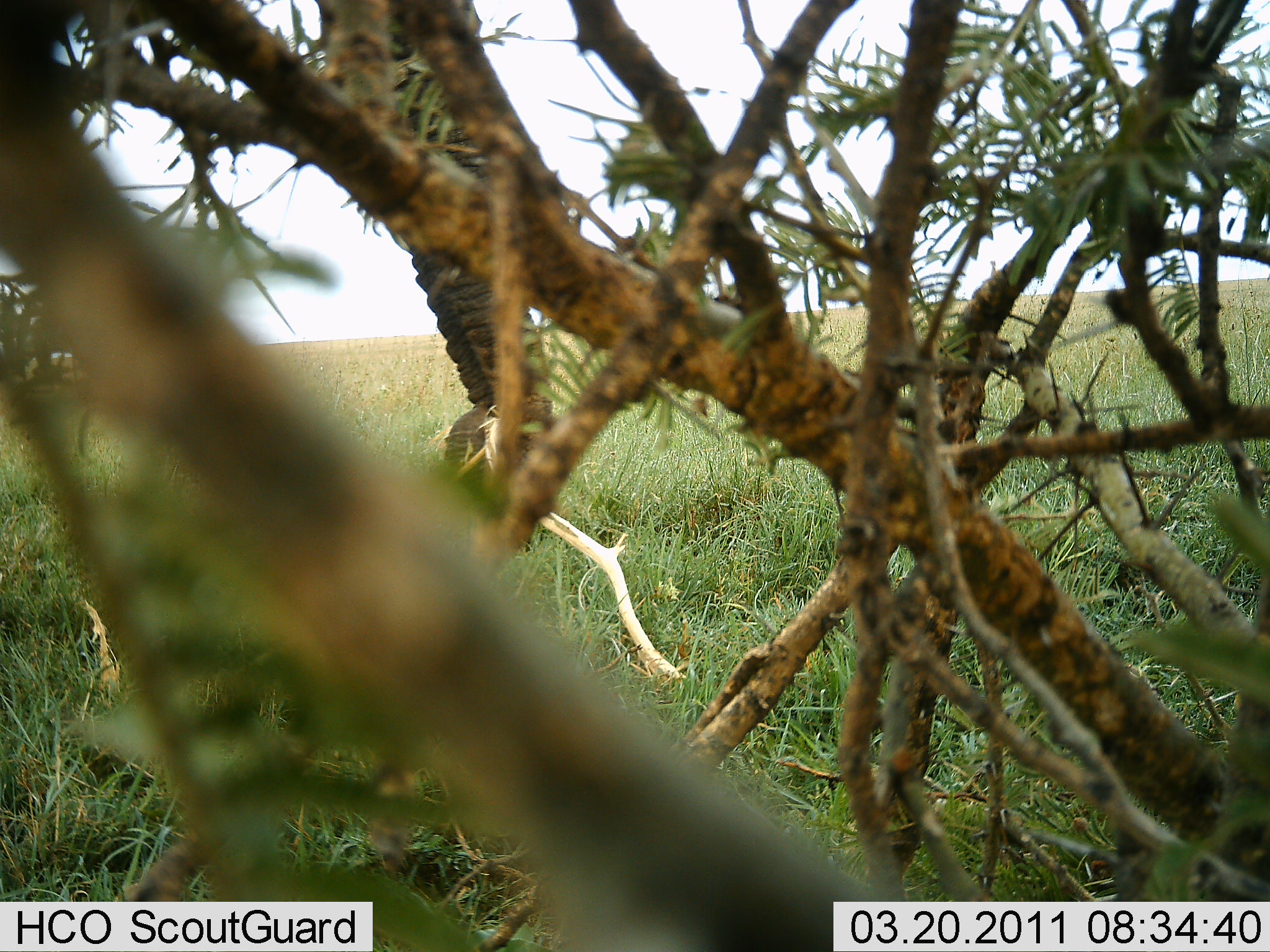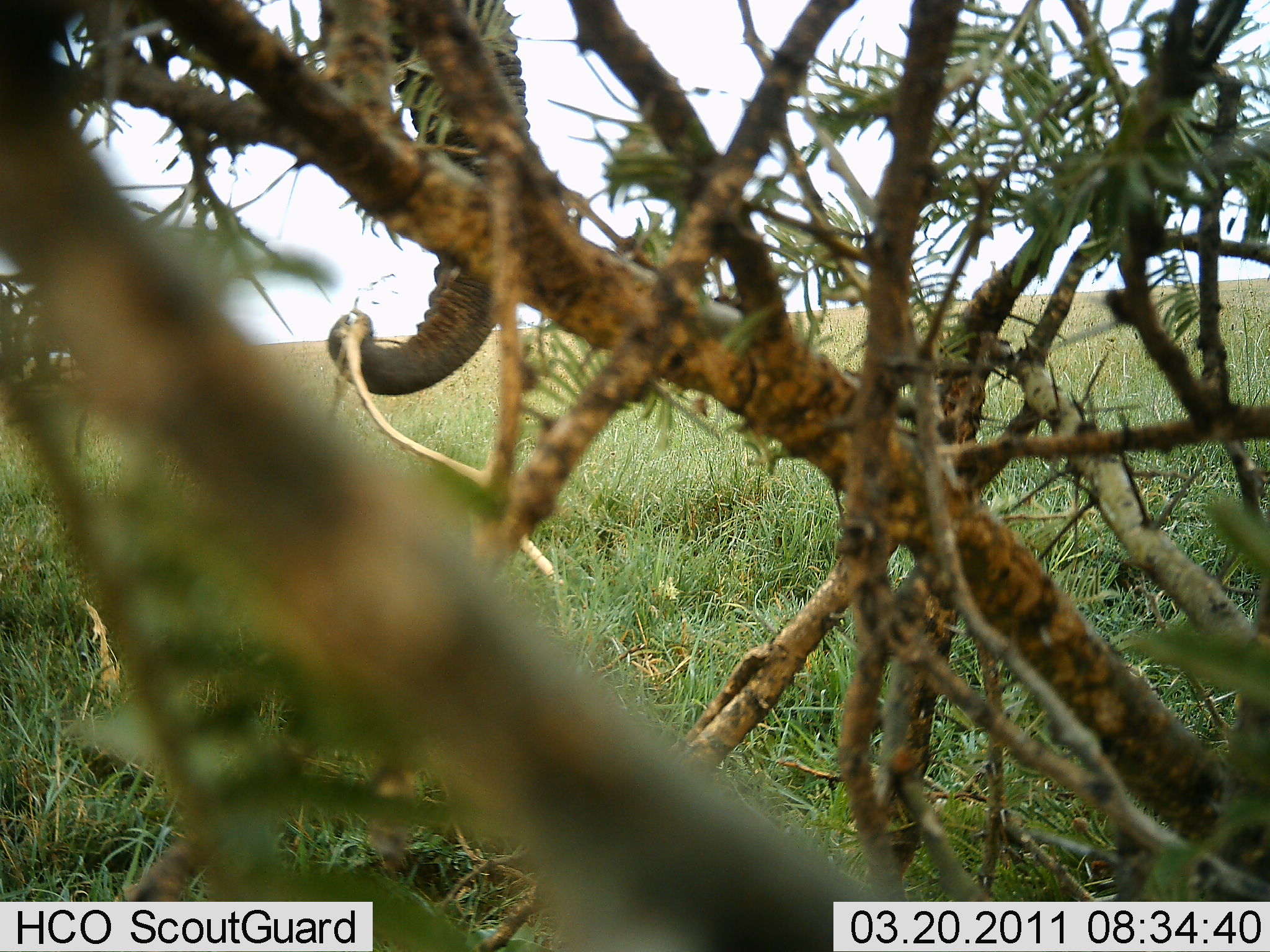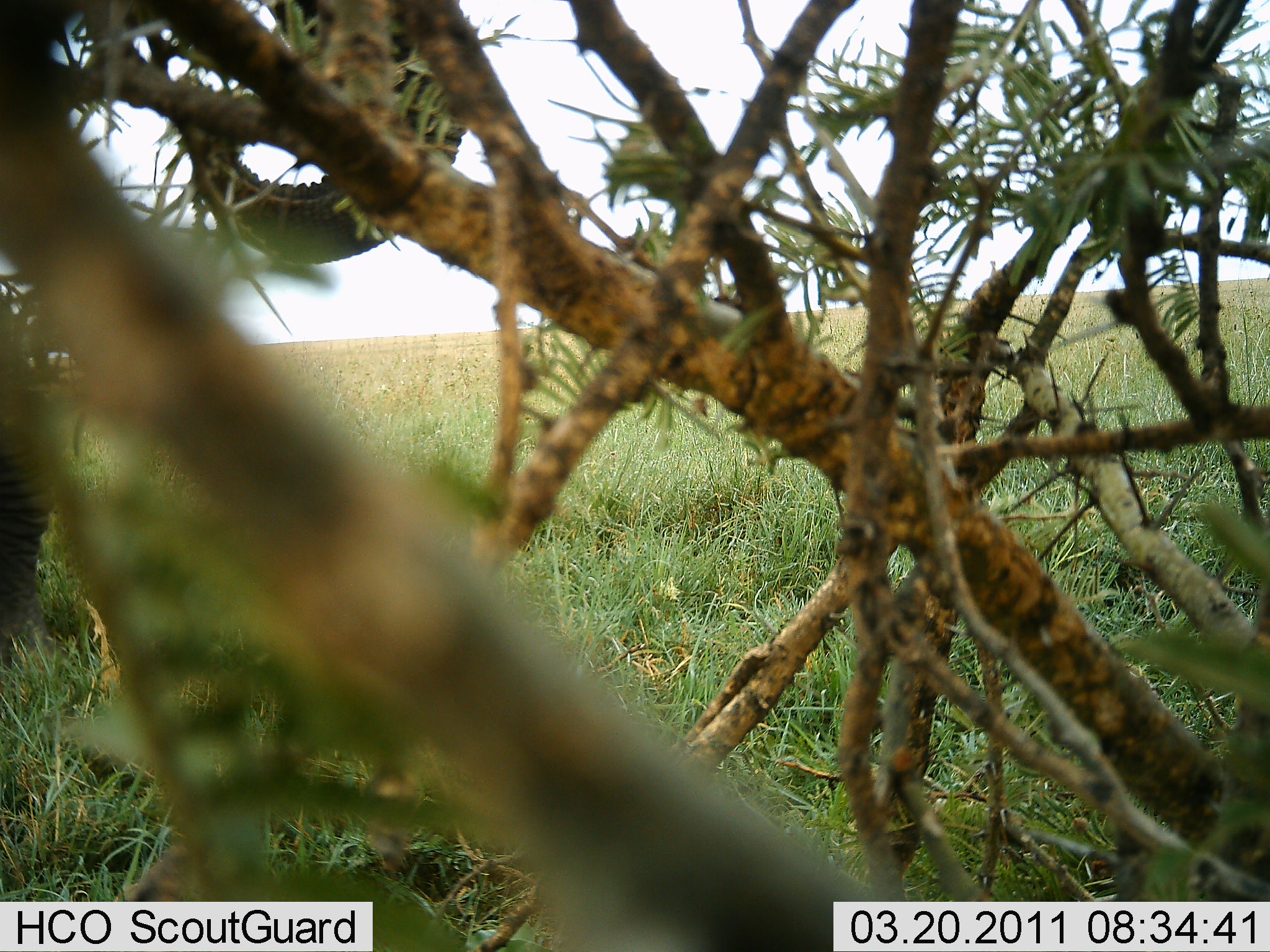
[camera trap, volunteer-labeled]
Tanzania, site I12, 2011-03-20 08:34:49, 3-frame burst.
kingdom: Animalia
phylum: Chordata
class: Mammalia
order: Proboscidea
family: Elephantidae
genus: Loxodonta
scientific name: Loxodonta africana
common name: african bush elephant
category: elephant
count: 1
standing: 18%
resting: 0%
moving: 0%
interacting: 9%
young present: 0%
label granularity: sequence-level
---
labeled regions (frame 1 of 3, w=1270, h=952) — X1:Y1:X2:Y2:
animal: 362:0:560:509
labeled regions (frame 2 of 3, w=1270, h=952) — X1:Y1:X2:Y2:
animal: 325:2:532:401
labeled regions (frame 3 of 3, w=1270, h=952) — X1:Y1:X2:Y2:
animal: 178:2:469:268